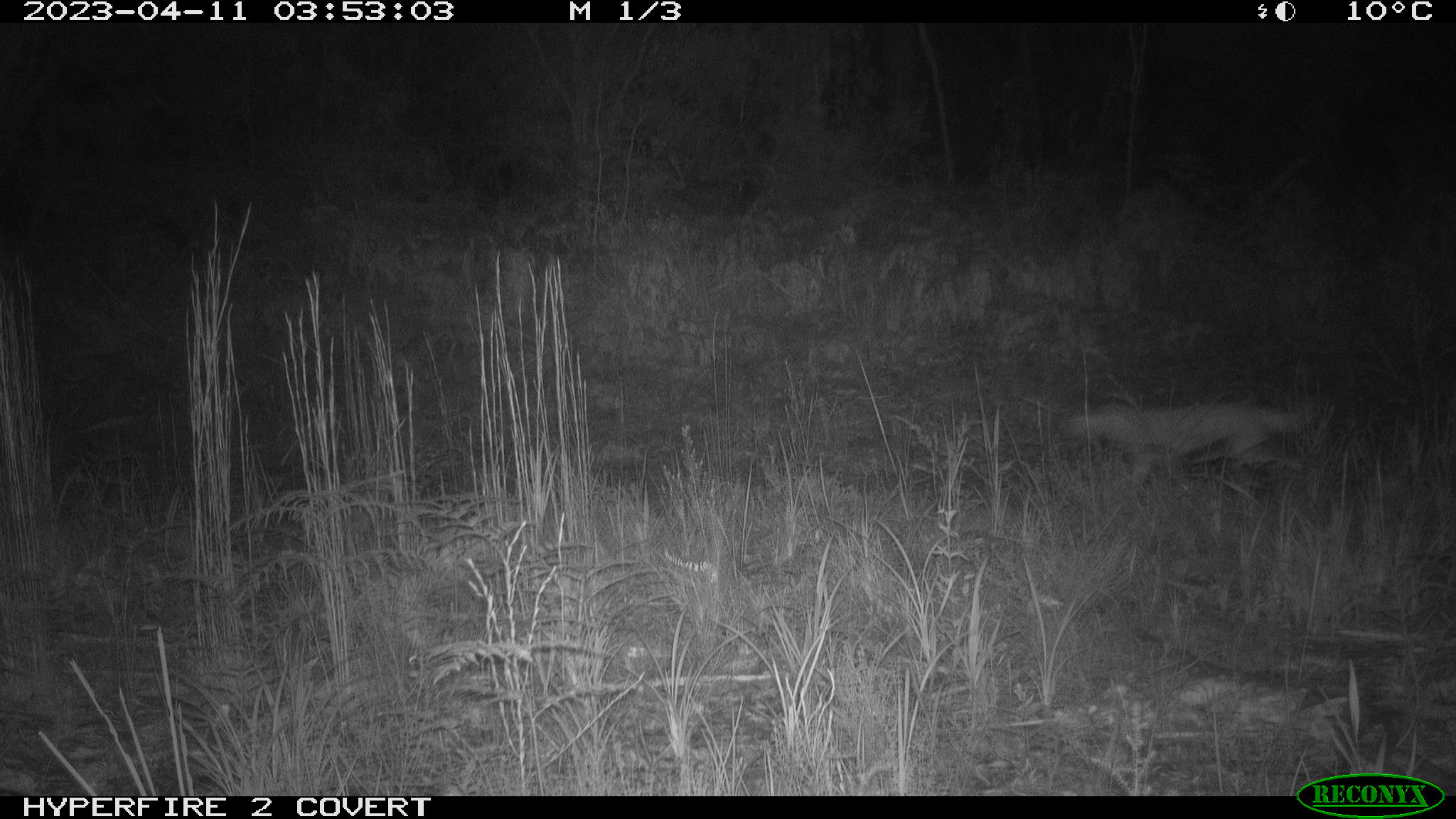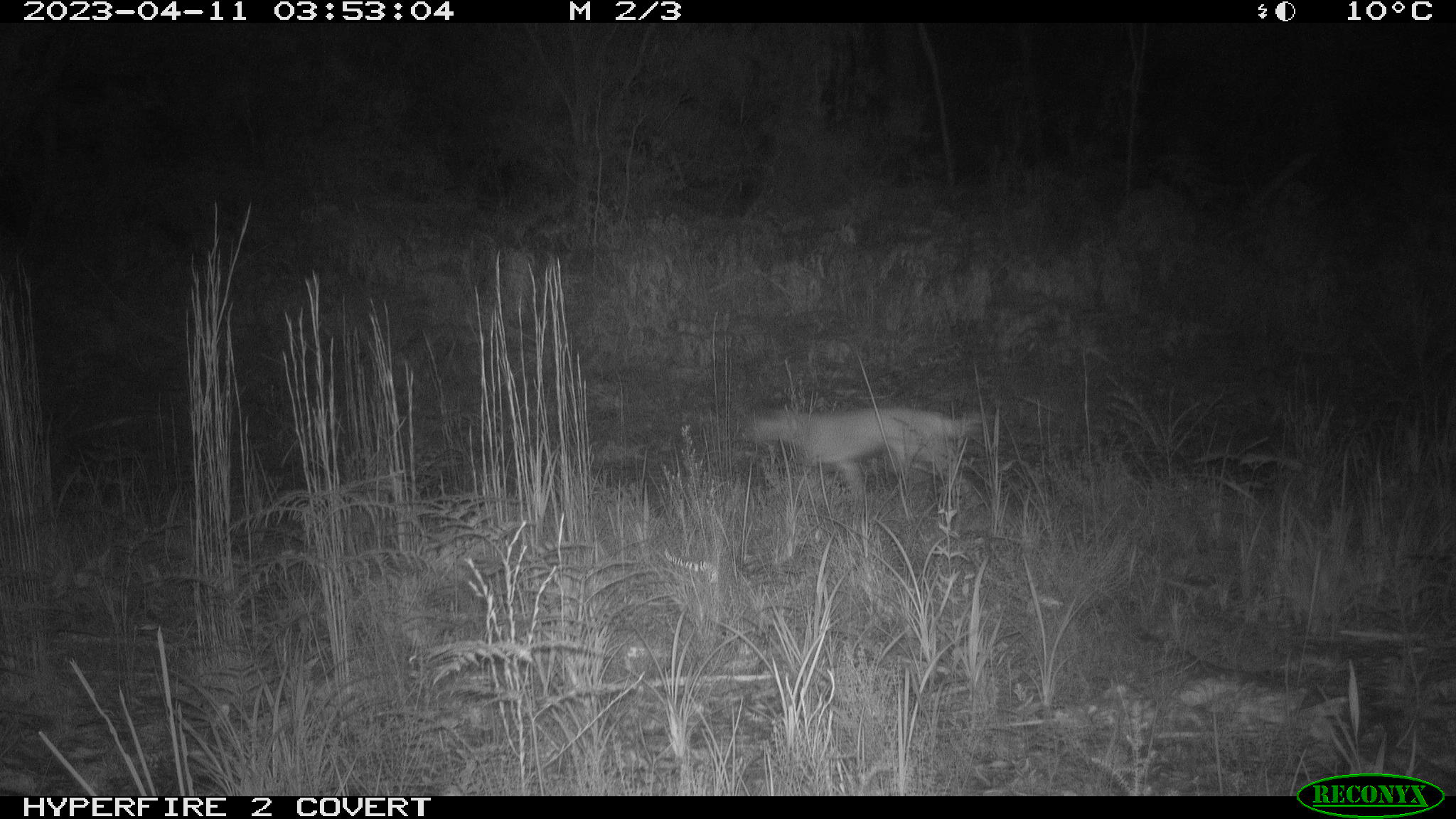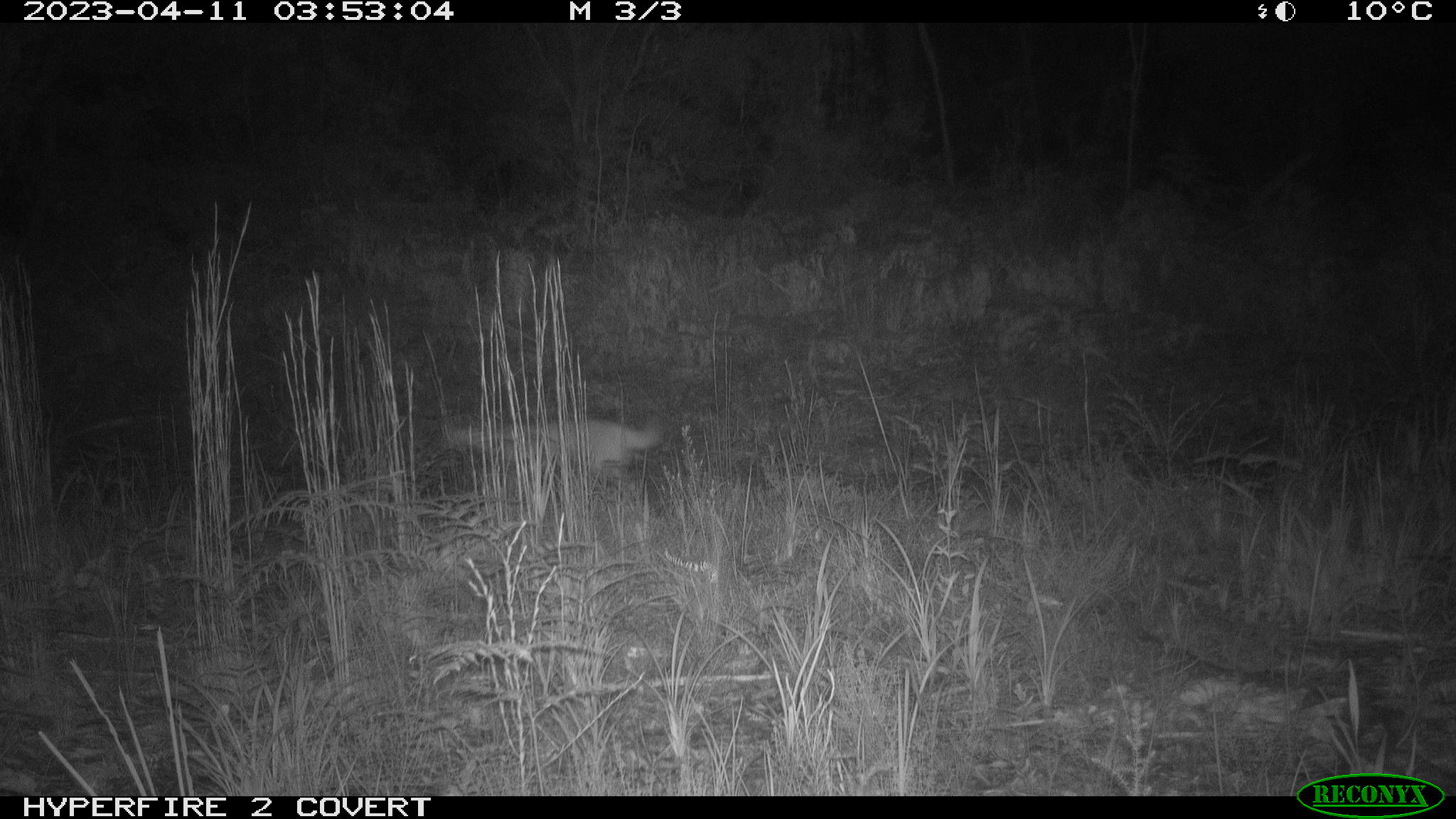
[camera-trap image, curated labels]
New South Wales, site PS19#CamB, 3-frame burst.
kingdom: Animalia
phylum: Chordata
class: Mammalia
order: Carnivora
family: Canidae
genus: Canis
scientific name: Canis familiaris dingo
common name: dingo